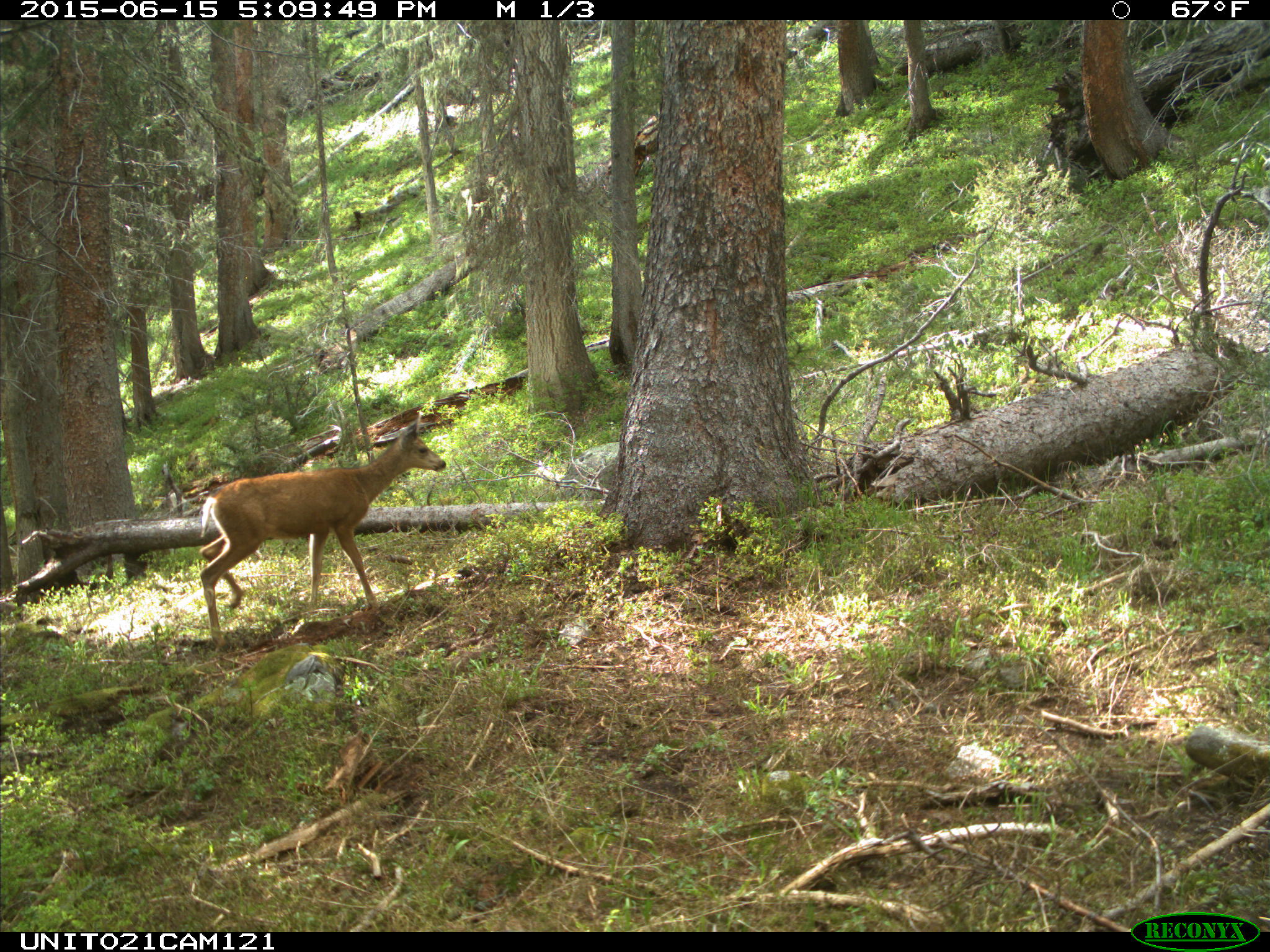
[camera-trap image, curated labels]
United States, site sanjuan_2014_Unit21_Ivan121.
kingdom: Animalia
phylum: Chordata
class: Mammalia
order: Artiodactyla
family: Cervidae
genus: Odocoileus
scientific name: Odocoileus hemionus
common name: mule deer